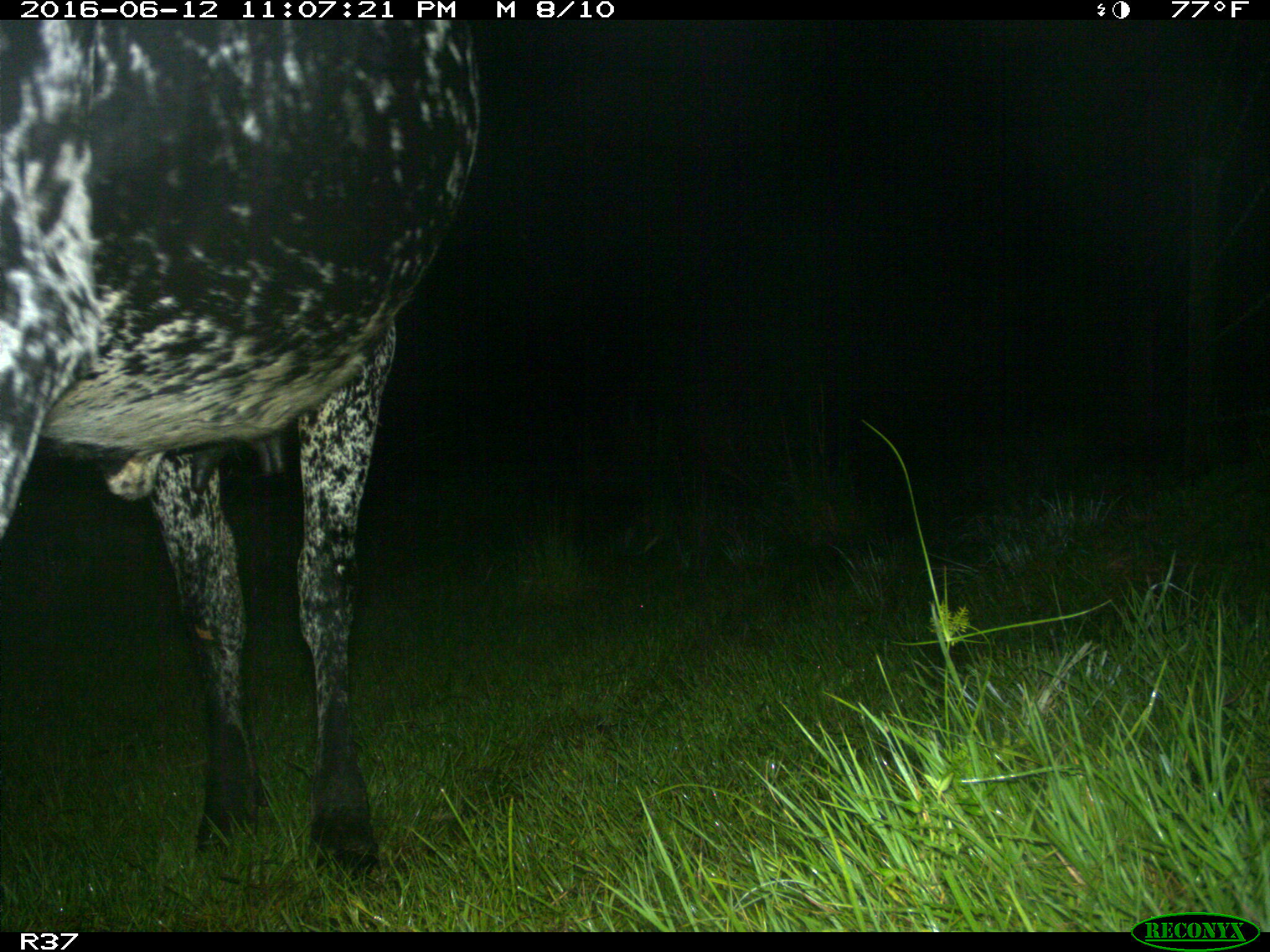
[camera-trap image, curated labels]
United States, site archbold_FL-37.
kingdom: Animalia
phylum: Chordata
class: Mammalia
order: Artiodactyla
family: Bovidae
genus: Bos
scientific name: Bos taurus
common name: domestic cow